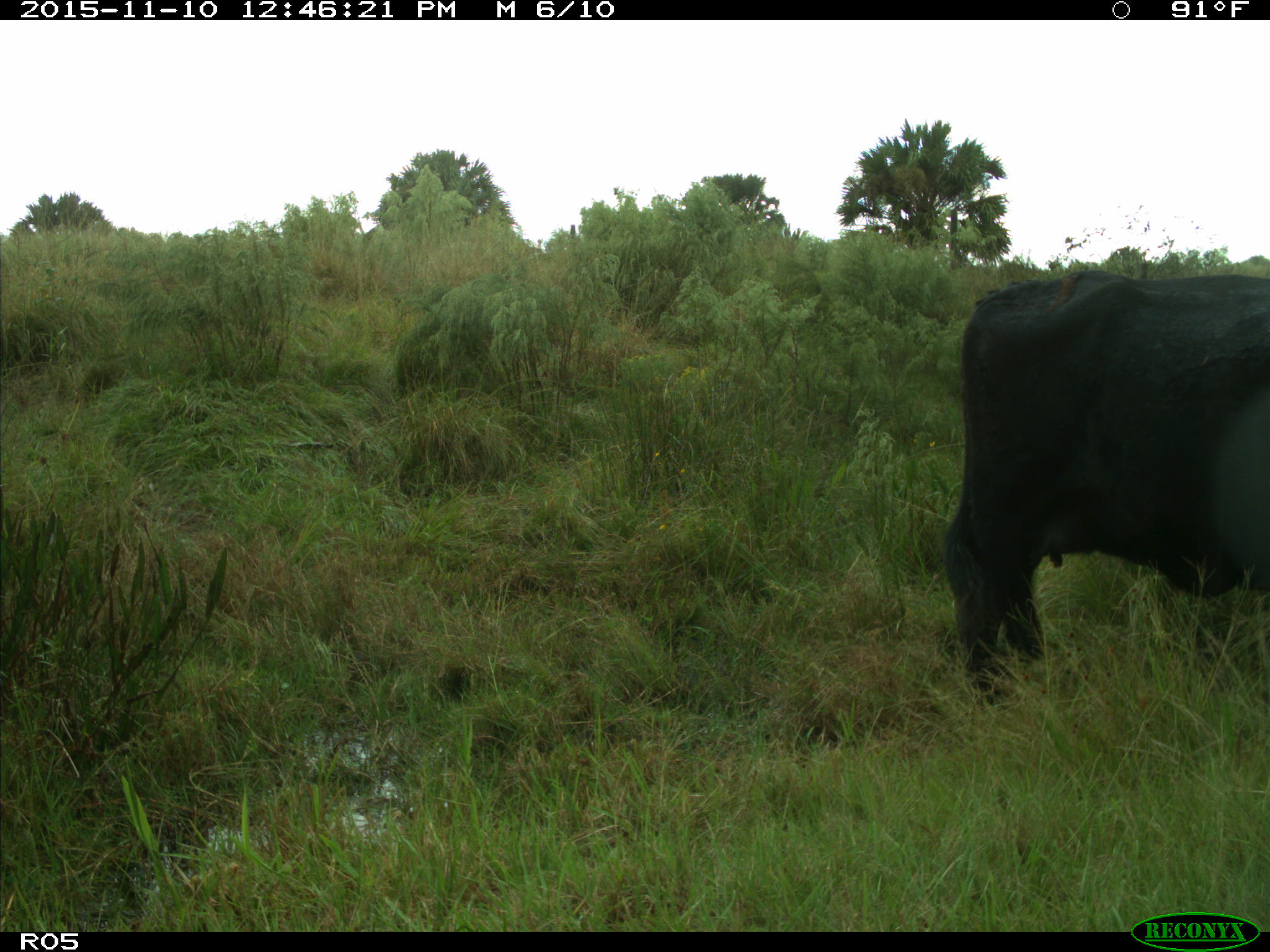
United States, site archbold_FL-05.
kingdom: Animalia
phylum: Chordata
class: Mammalia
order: Artiodactyla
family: Bovidae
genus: Bos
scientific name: Bos taurus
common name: domestic cow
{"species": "Bos taurus (domestic cow)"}